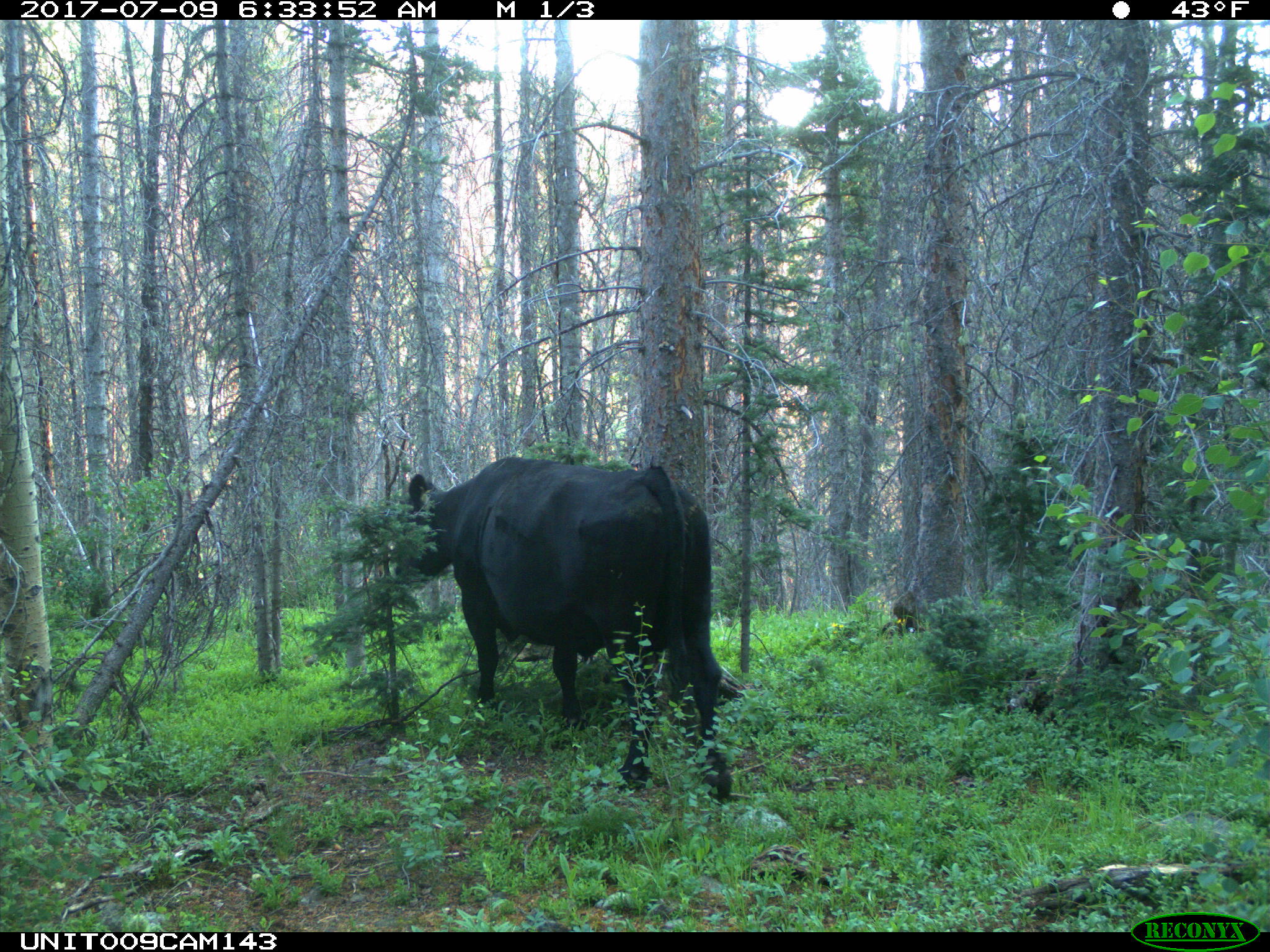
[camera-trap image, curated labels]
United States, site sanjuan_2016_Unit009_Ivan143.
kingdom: Animalia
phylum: Chordata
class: Mammalia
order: Artiodactyla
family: Bovidae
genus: Bos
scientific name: Bos taurus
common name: domestic cow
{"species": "Bos taurus (domestic cow)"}